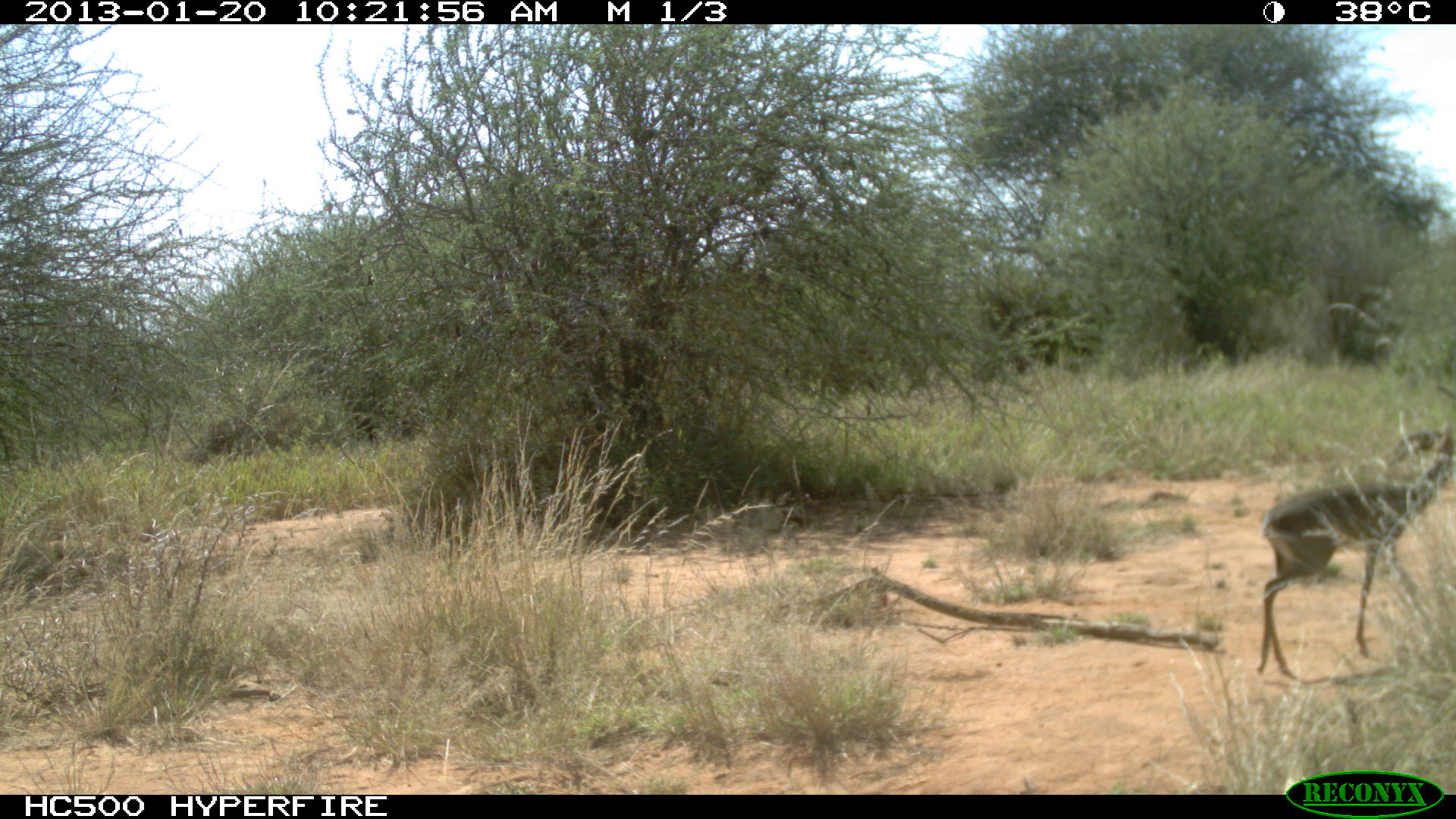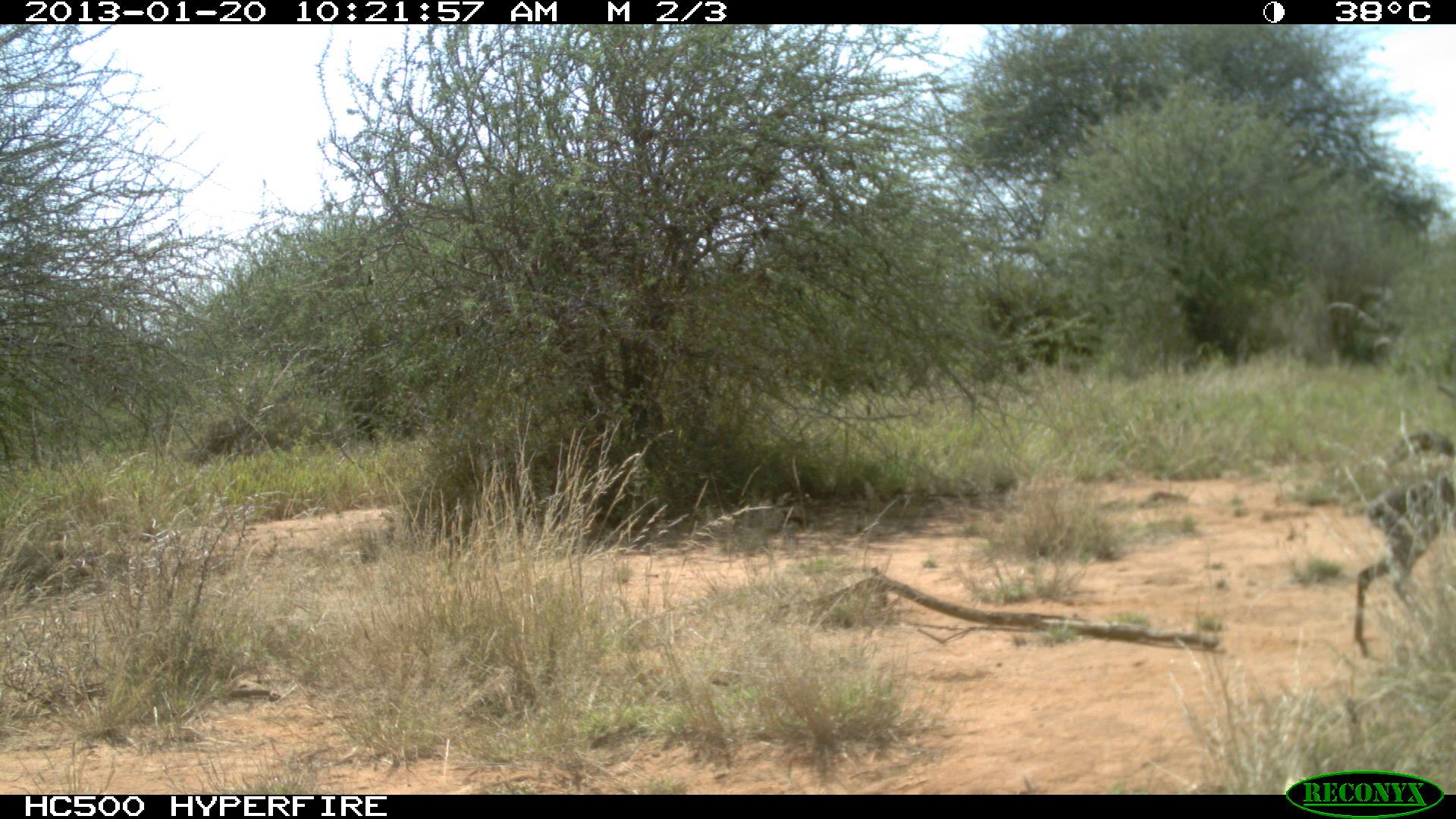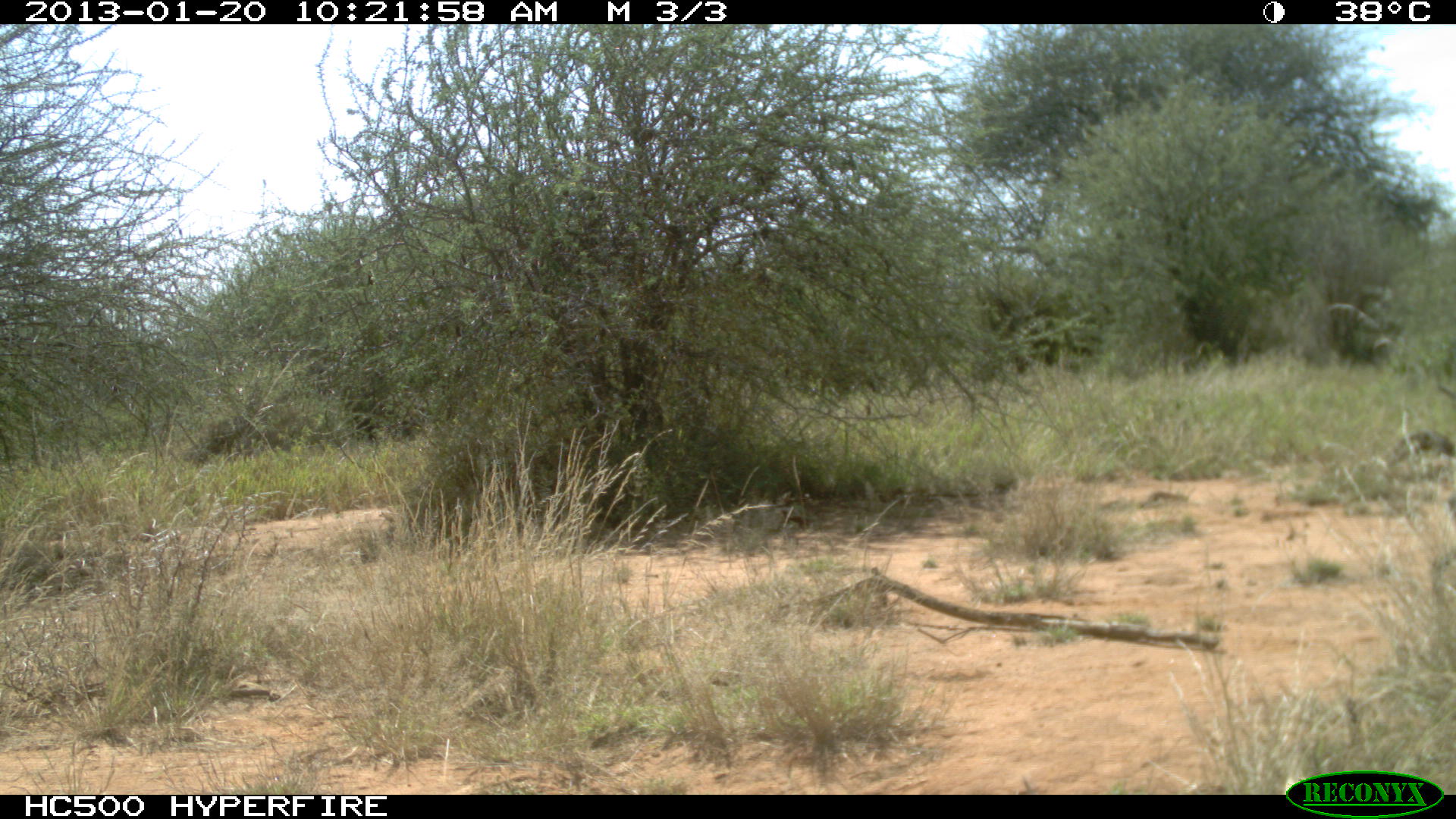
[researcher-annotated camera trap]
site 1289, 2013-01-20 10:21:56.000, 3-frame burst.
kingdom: Animalia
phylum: Chordata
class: Mammalia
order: Artiodactyla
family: Bovidae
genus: Madoqua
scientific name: Madoqua guentheri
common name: günther's dik-dik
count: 1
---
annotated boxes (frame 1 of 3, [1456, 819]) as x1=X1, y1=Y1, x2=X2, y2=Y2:
madoqua guentheri: x1=1253, y1=428, x2=1456, y2=675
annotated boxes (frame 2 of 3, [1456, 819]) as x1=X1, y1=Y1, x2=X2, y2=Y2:
madoqua guentheri: x1=1356, y1=429, x2=1455, y2=652